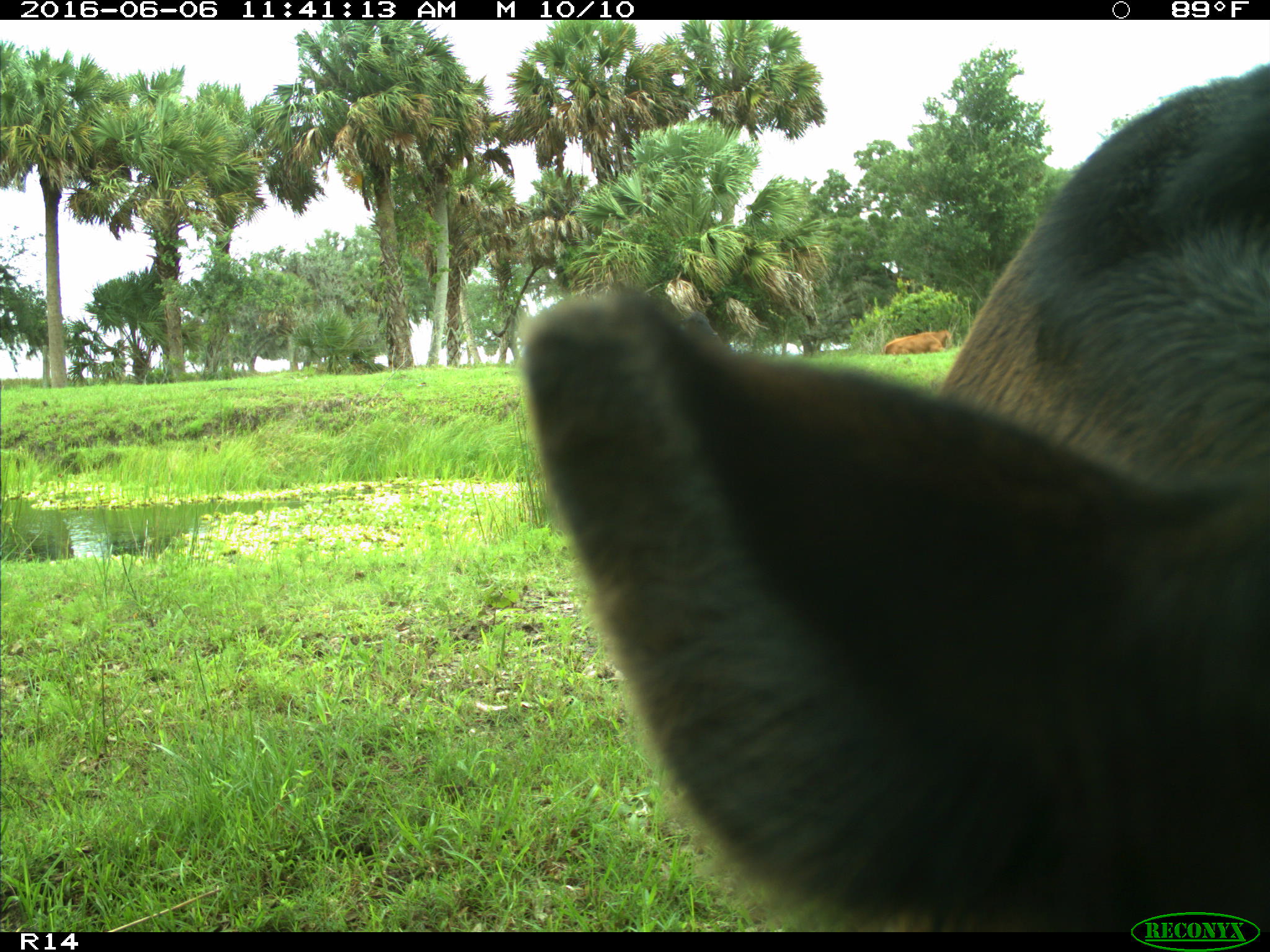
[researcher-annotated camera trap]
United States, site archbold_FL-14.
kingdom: Animalia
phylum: Chordata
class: Mammalia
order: Artiodactyla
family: Bovidae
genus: Bos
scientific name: Bos taurus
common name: domestic cow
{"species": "Bos taurus (domestic cow)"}